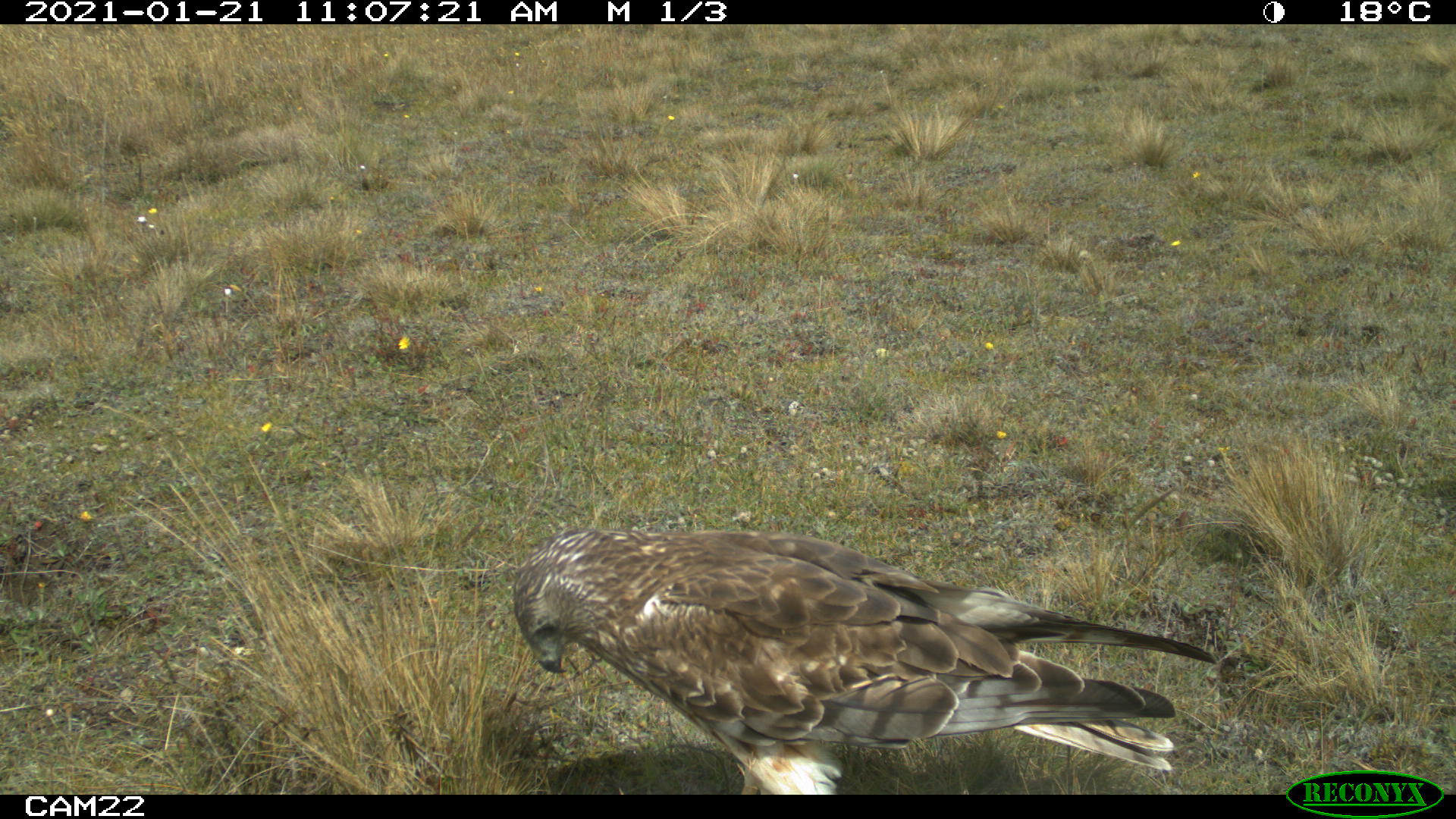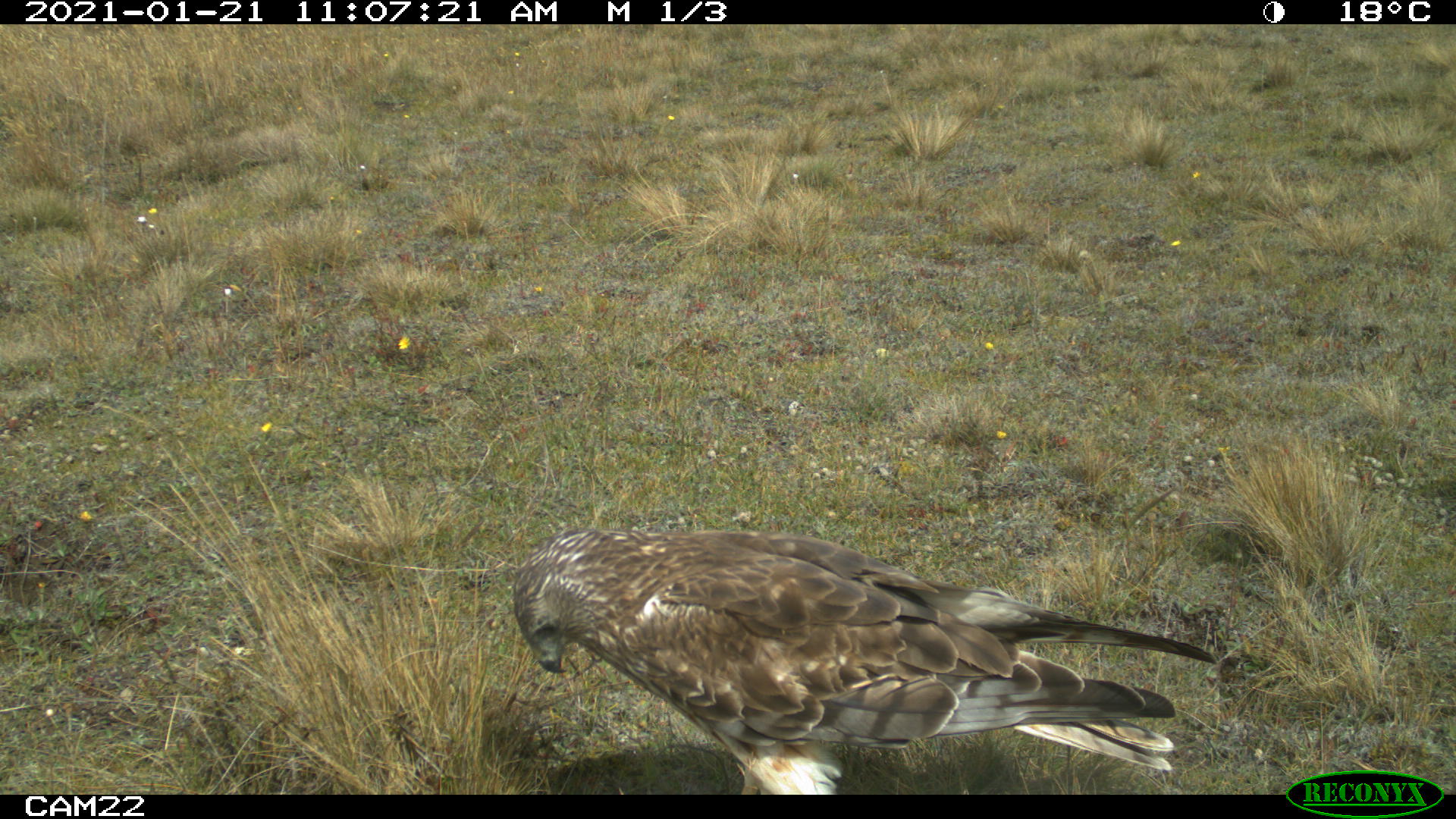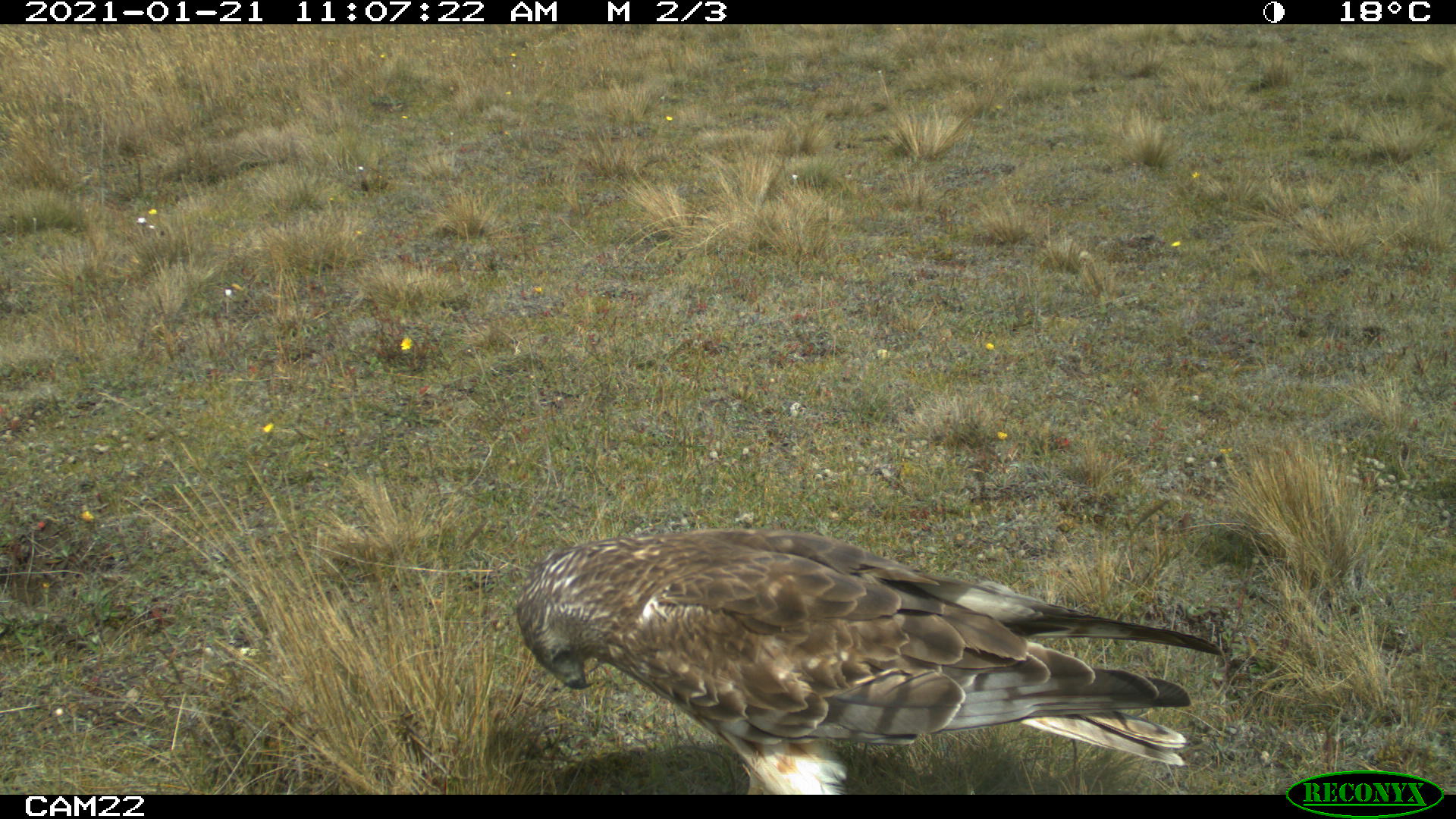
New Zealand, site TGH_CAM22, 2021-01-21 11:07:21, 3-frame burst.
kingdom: Animalia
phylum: Chordata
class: Aves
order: Accipitriformes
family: Accipitridae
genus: Circus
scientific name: Circus approximans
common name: swamp harrier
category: harrier